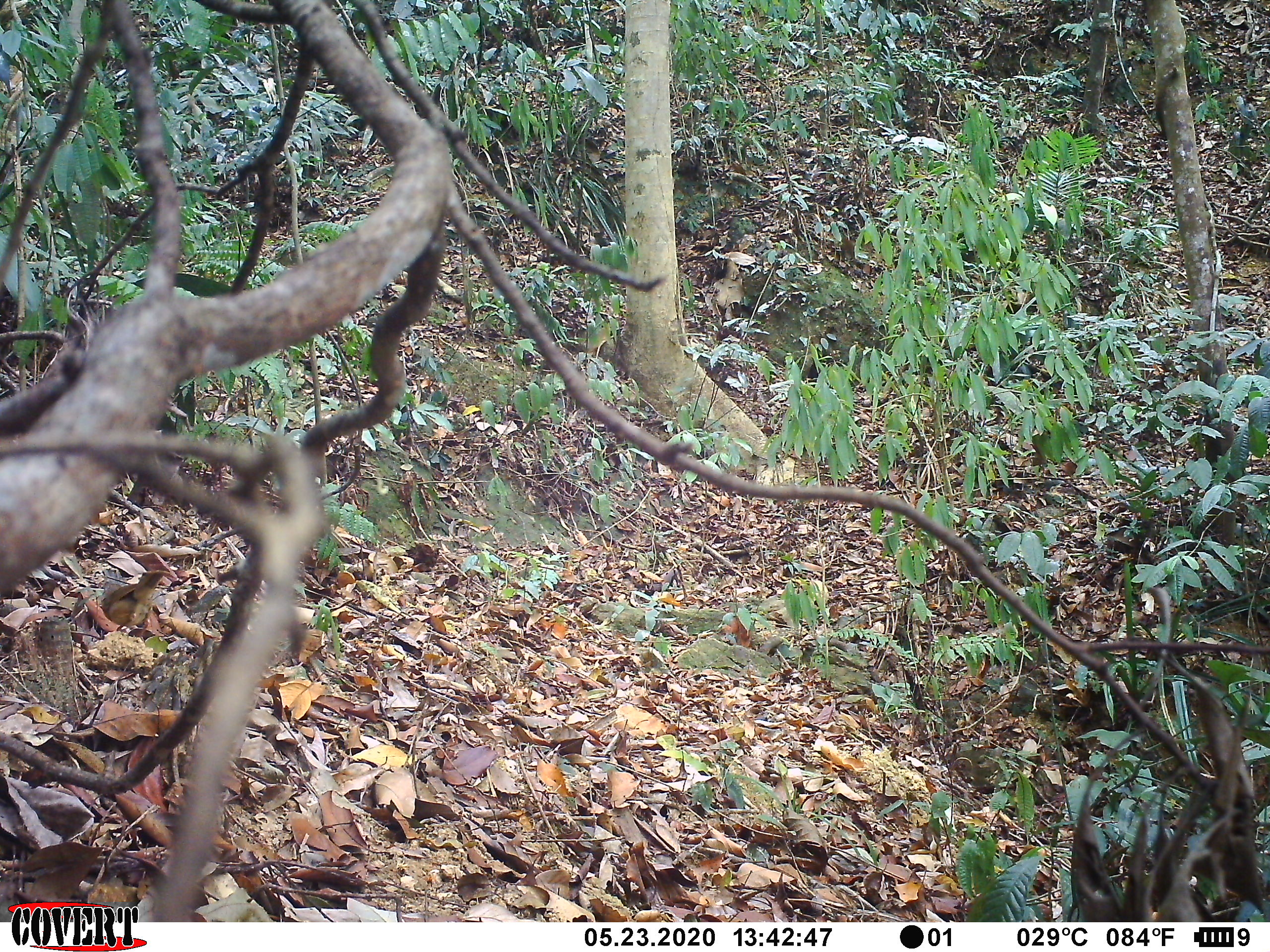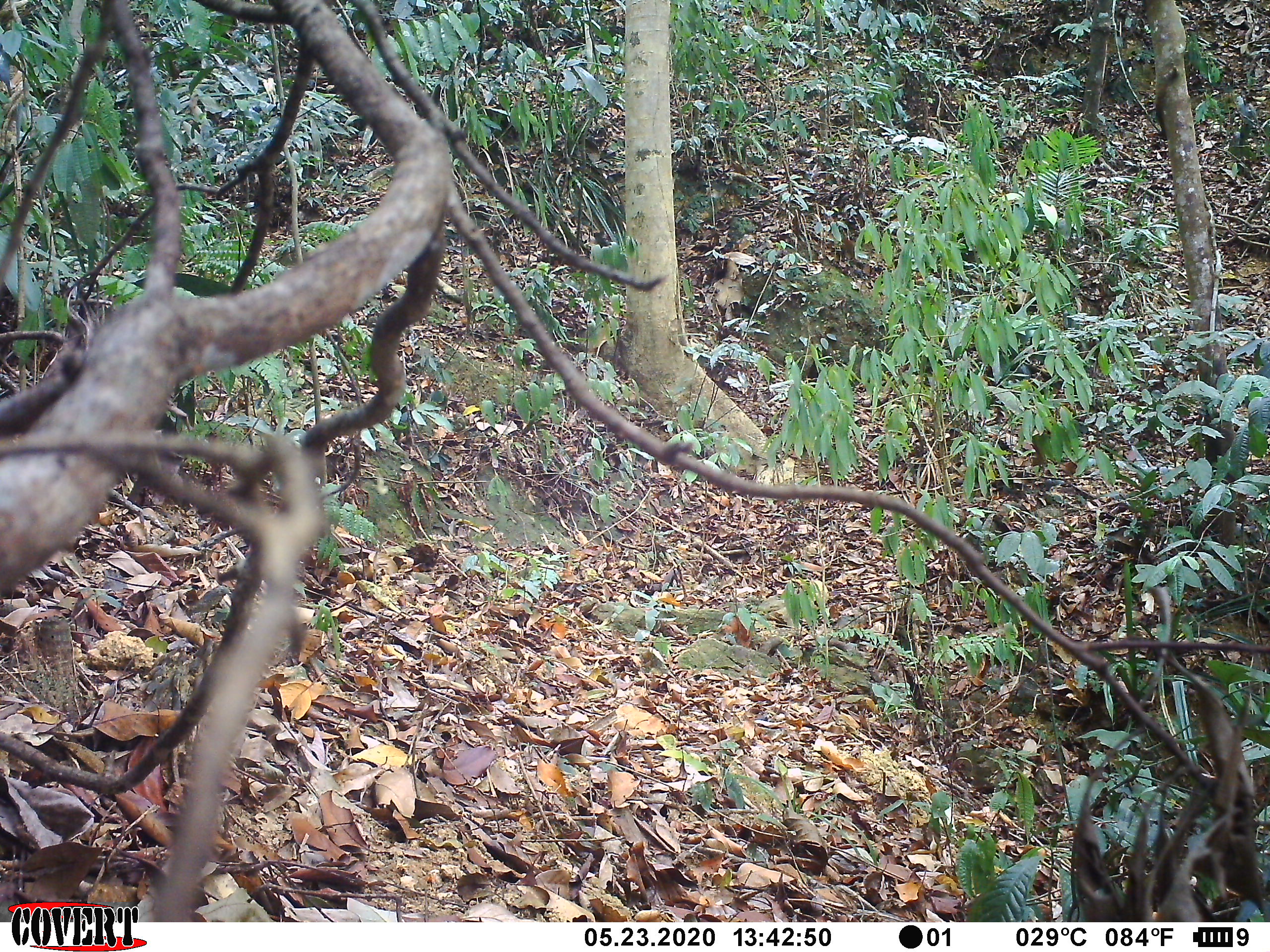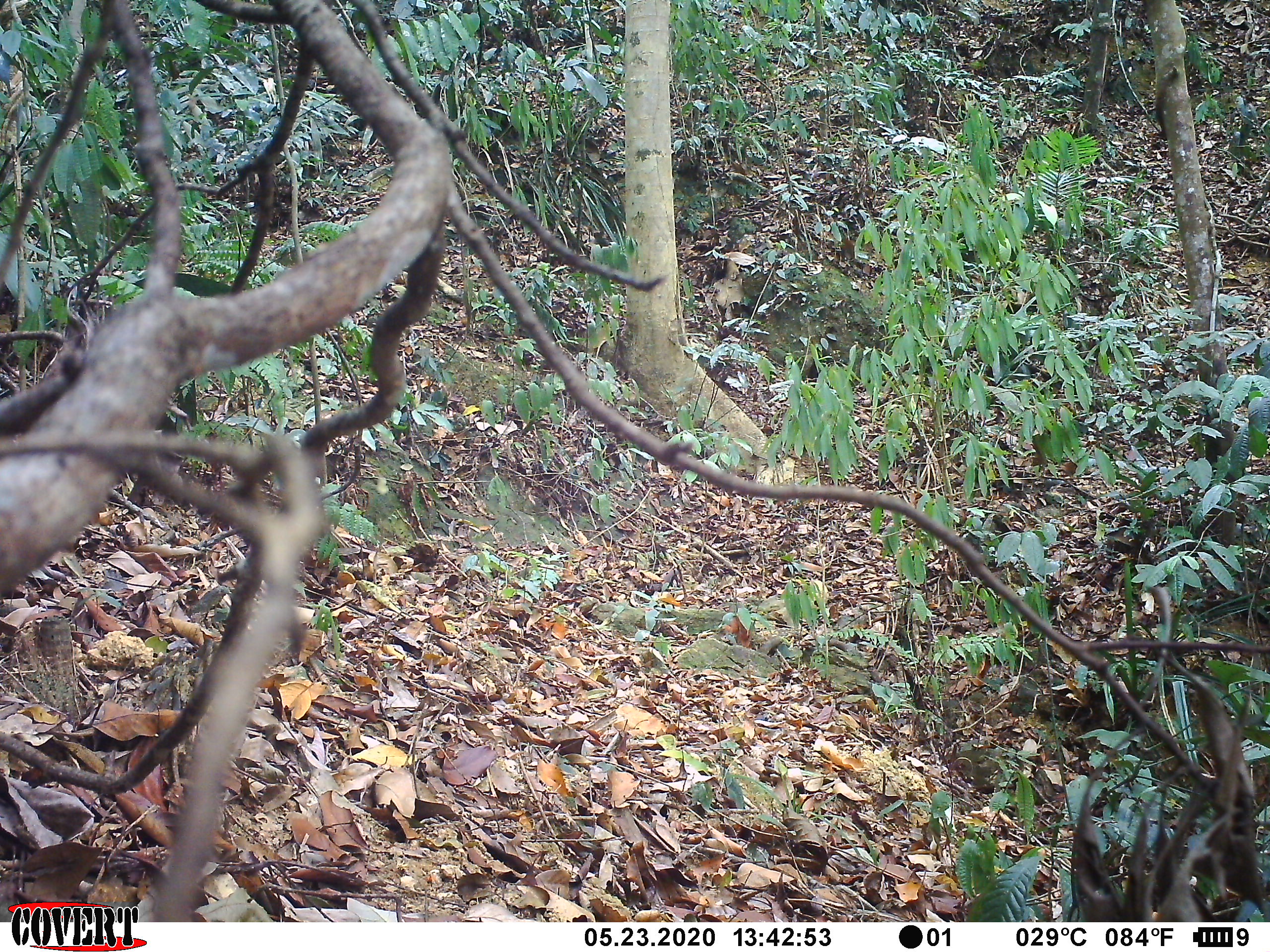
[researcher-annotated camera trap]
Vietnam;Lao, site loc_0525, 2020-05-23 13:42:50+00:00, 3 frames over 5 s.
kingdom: Animalia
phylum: Chordata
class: Aves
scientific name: Aves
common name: bird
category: unidentified bird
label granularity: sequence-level